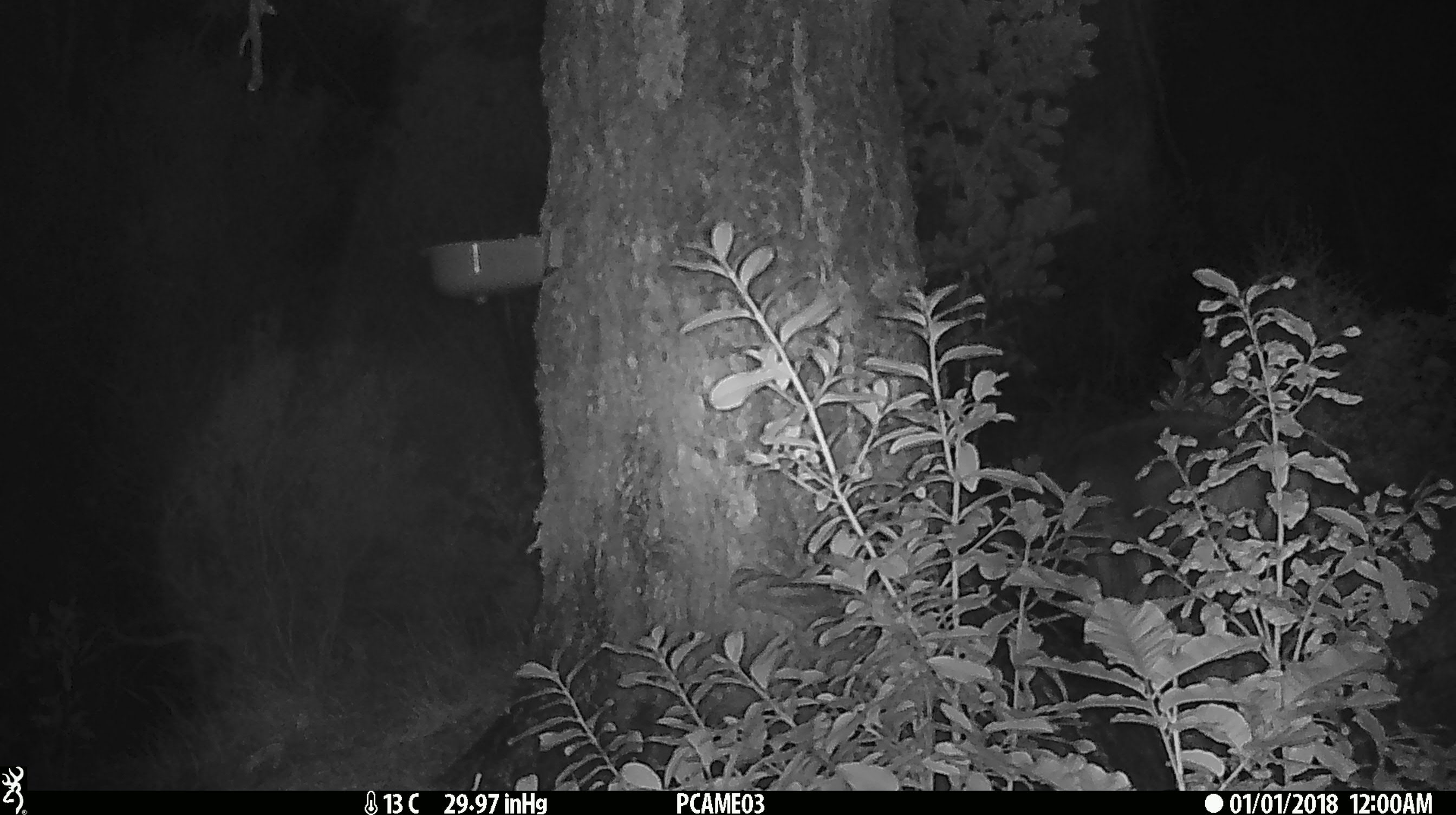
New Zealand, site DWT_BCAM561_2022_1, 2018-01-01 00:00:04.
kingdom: Animalia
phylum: Chordata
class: Mammalia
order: Artiodactyla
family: Cervidae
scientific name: Cervidae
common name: deer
Deer (Cervidae).